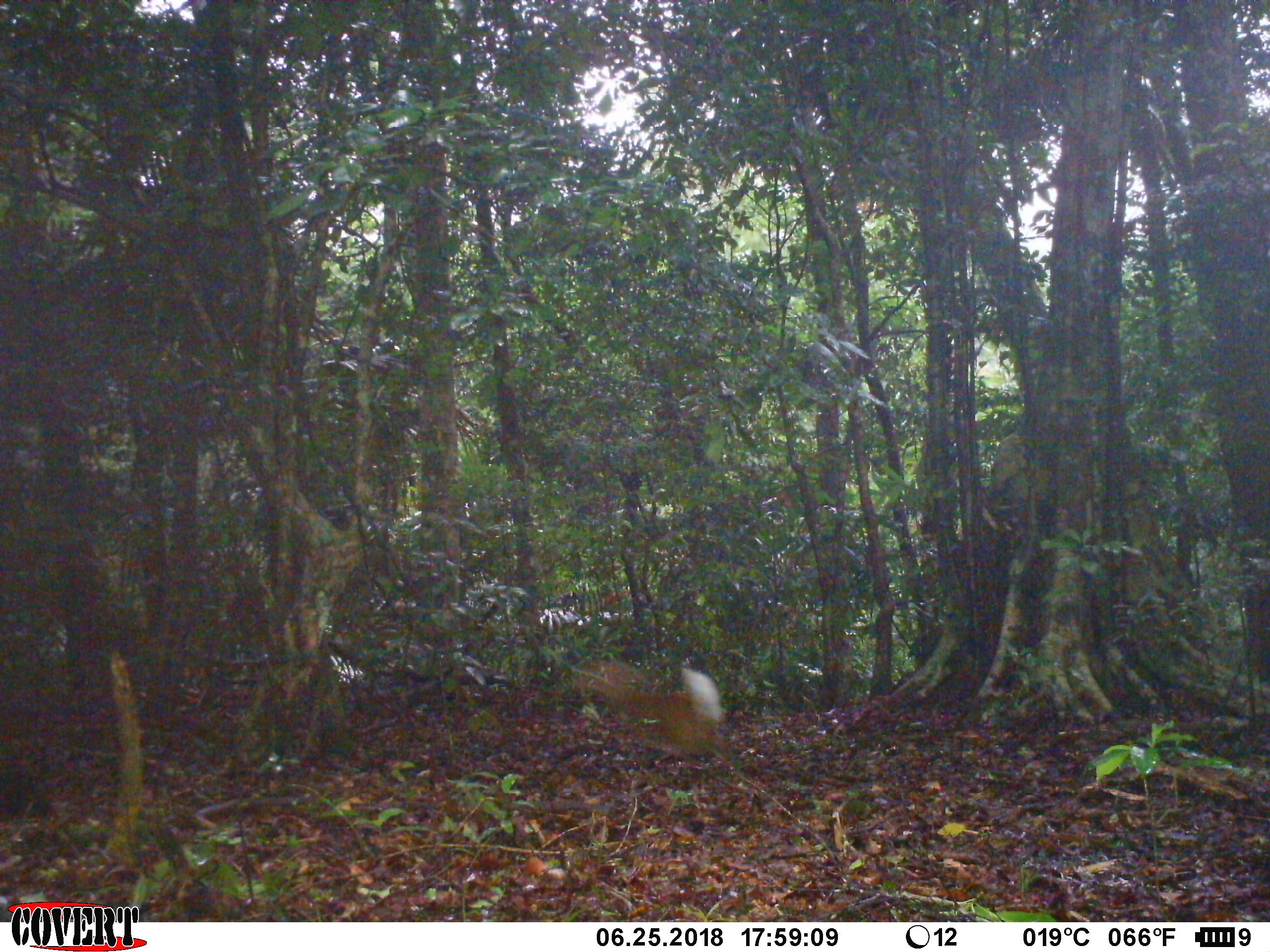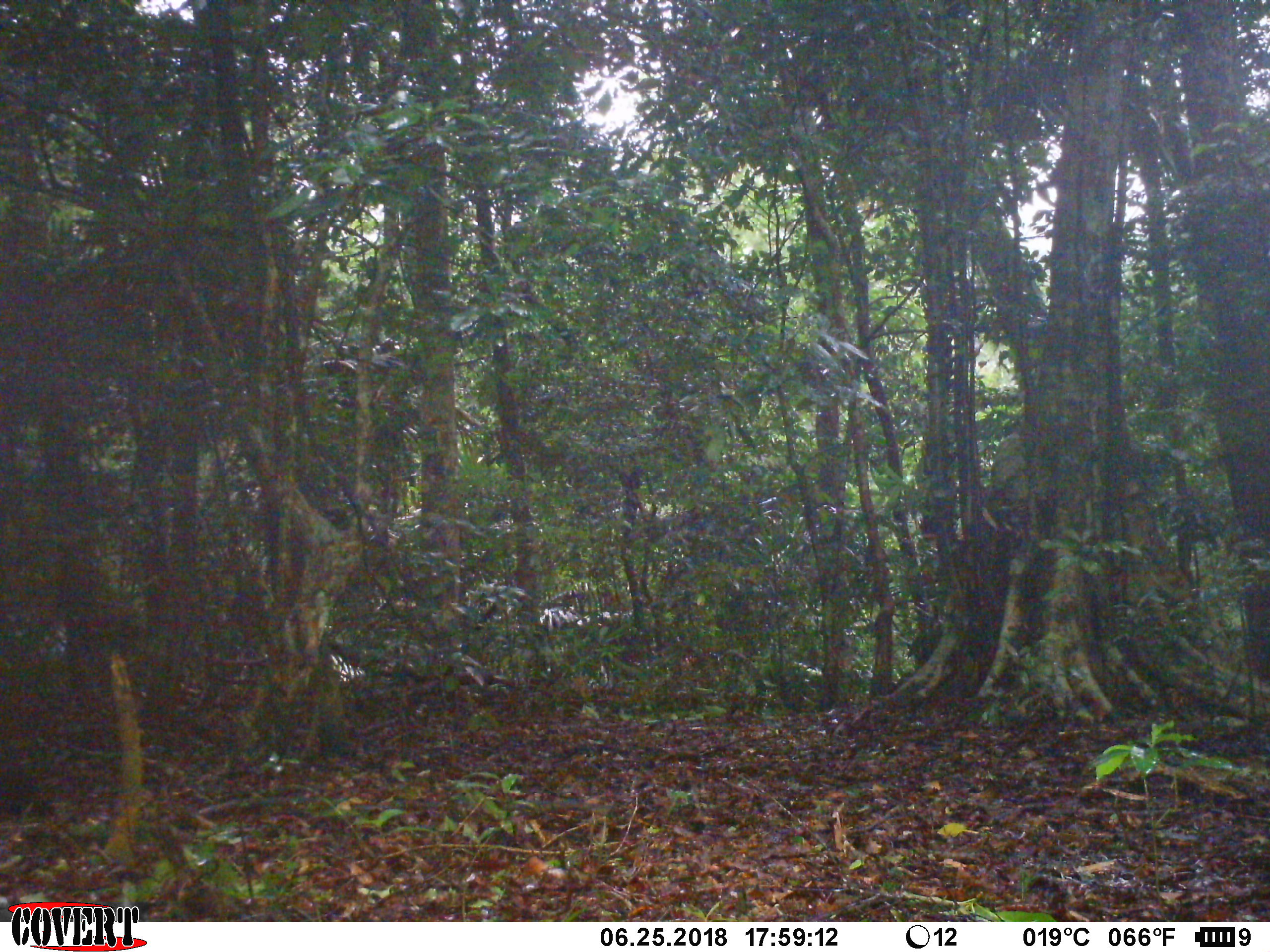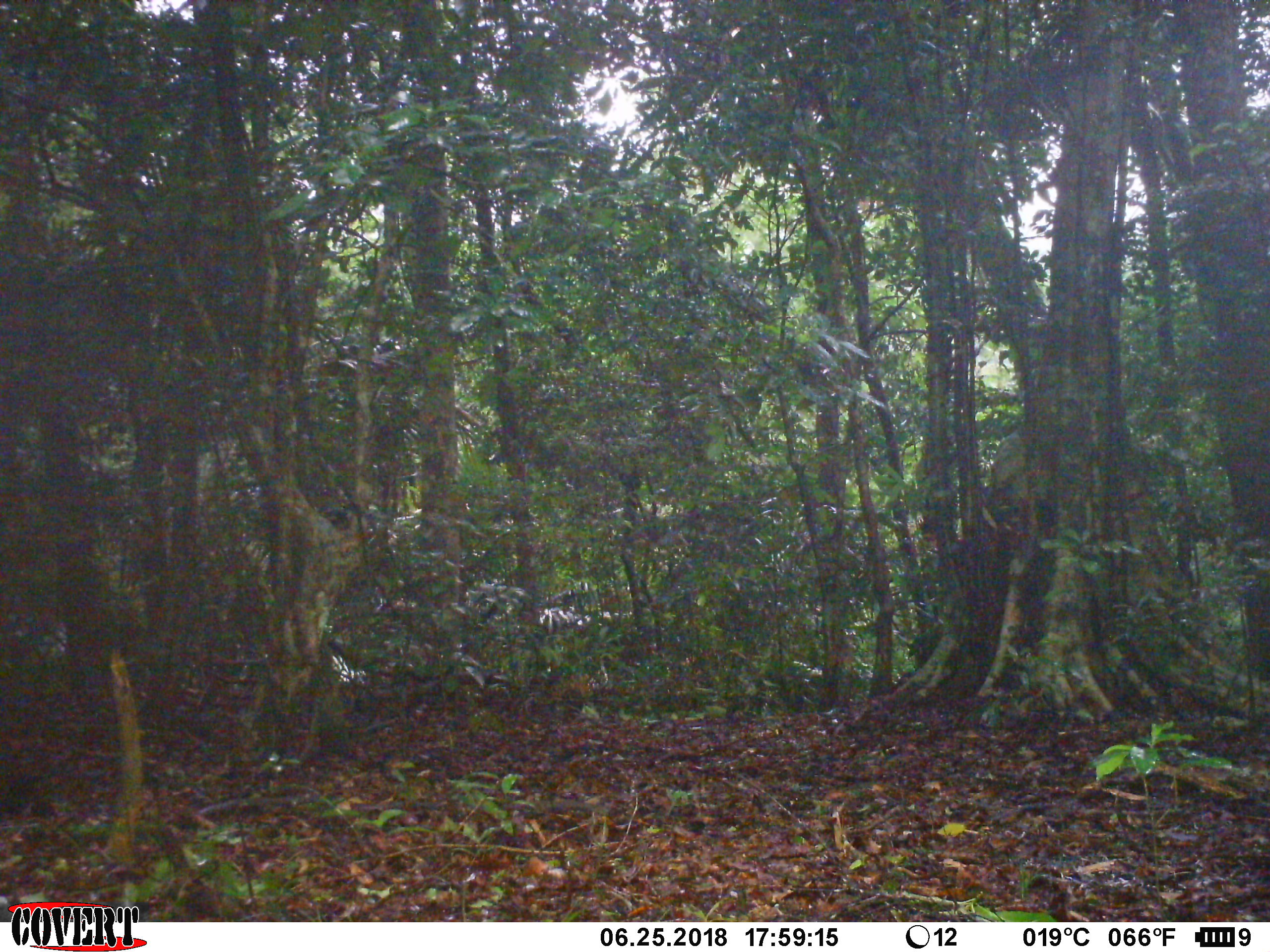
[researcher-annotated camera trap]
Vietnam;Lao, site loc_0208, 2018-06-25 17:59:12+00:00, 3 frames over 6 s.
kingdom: Animalia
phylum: Chordata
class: Mammalia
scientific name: Mammalia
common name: mammal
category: unidentified mammal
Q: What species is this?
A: Unidentified mammal (mammal) (Mammalia).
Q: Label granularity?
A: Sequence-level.